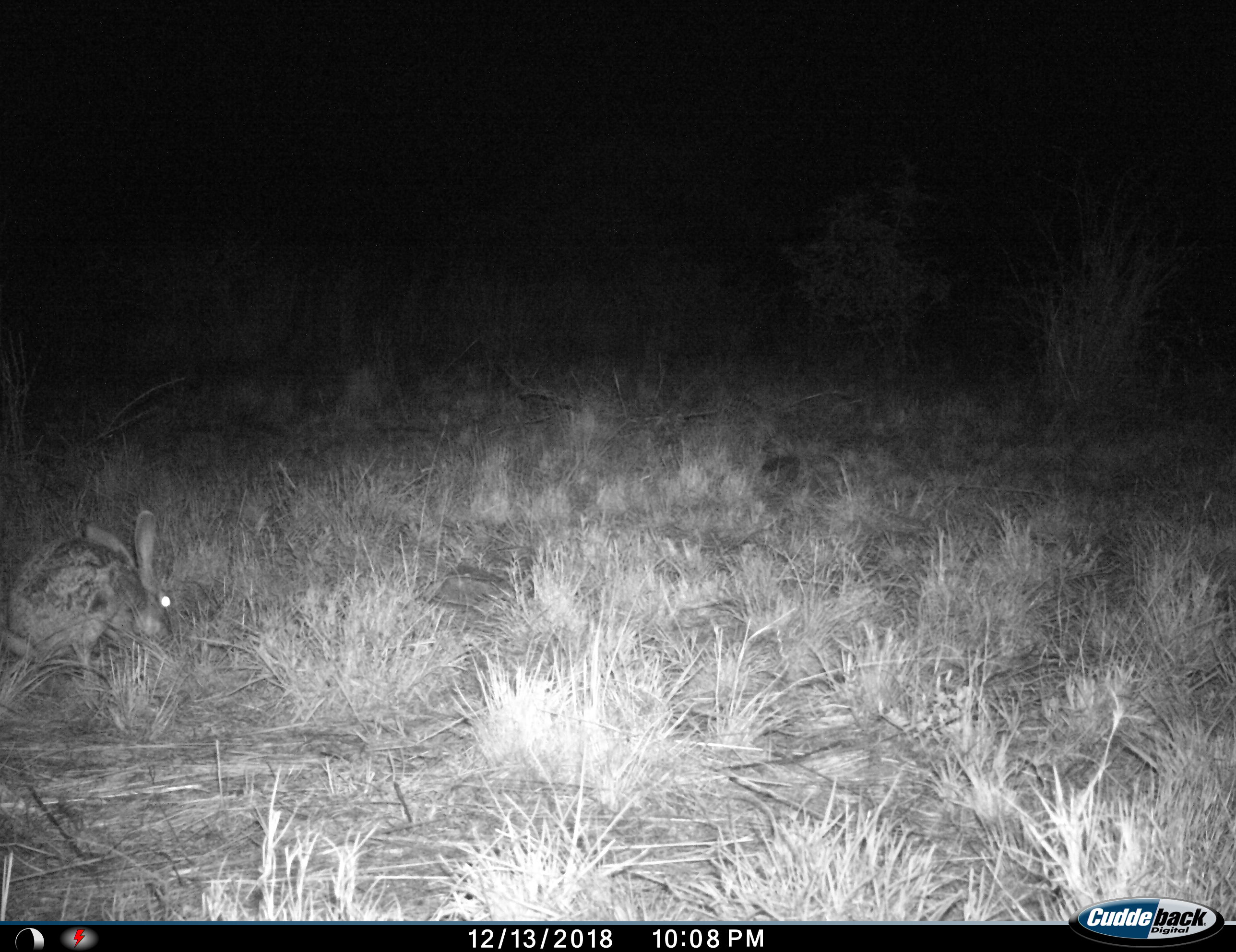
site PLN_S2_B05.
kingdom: Animalia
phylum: Chordata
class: Mammalia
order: Lagomorpha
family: Leporidae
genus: Lepus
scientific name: Lepus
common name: hare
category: hareunknown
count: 1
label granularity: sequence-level